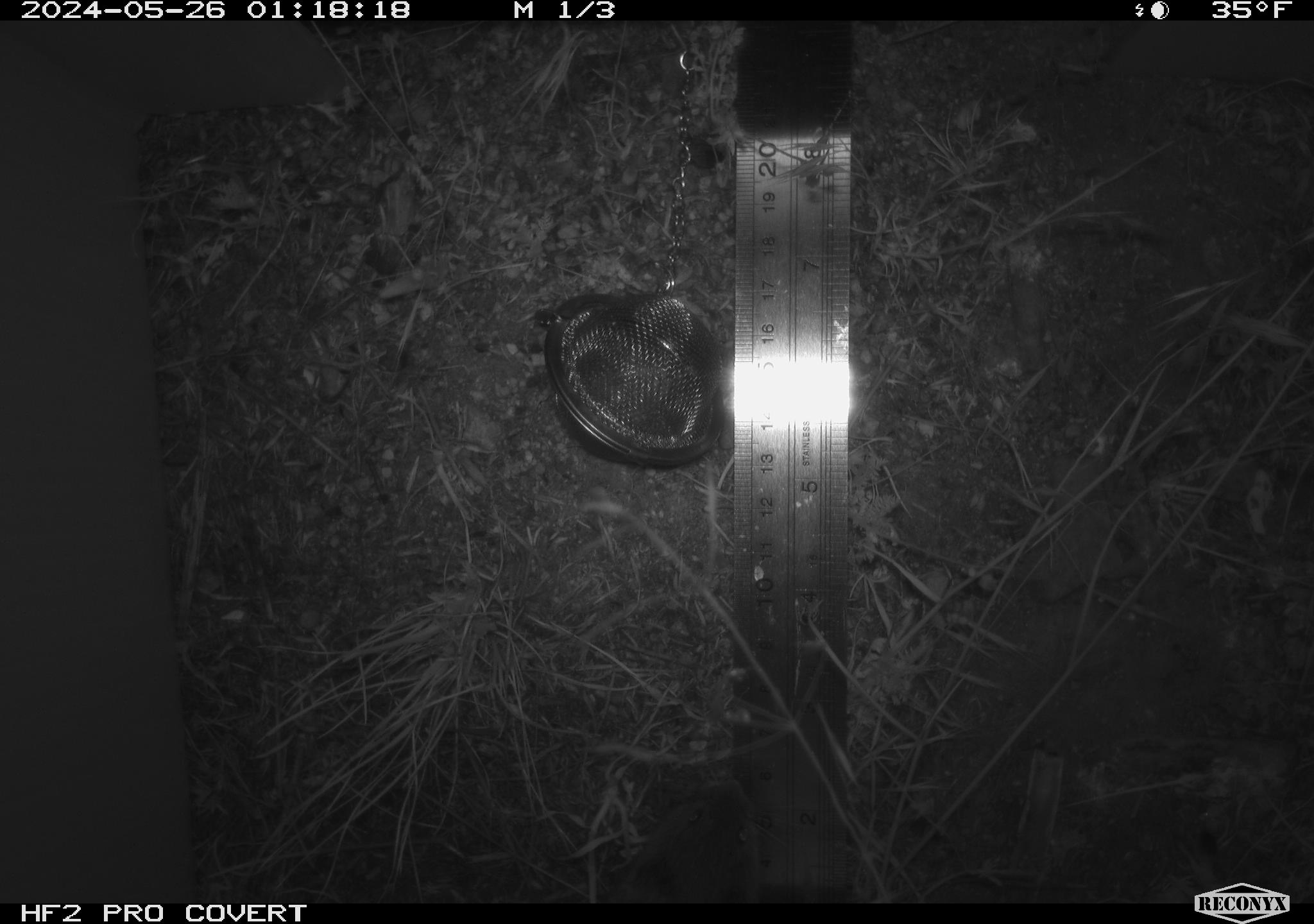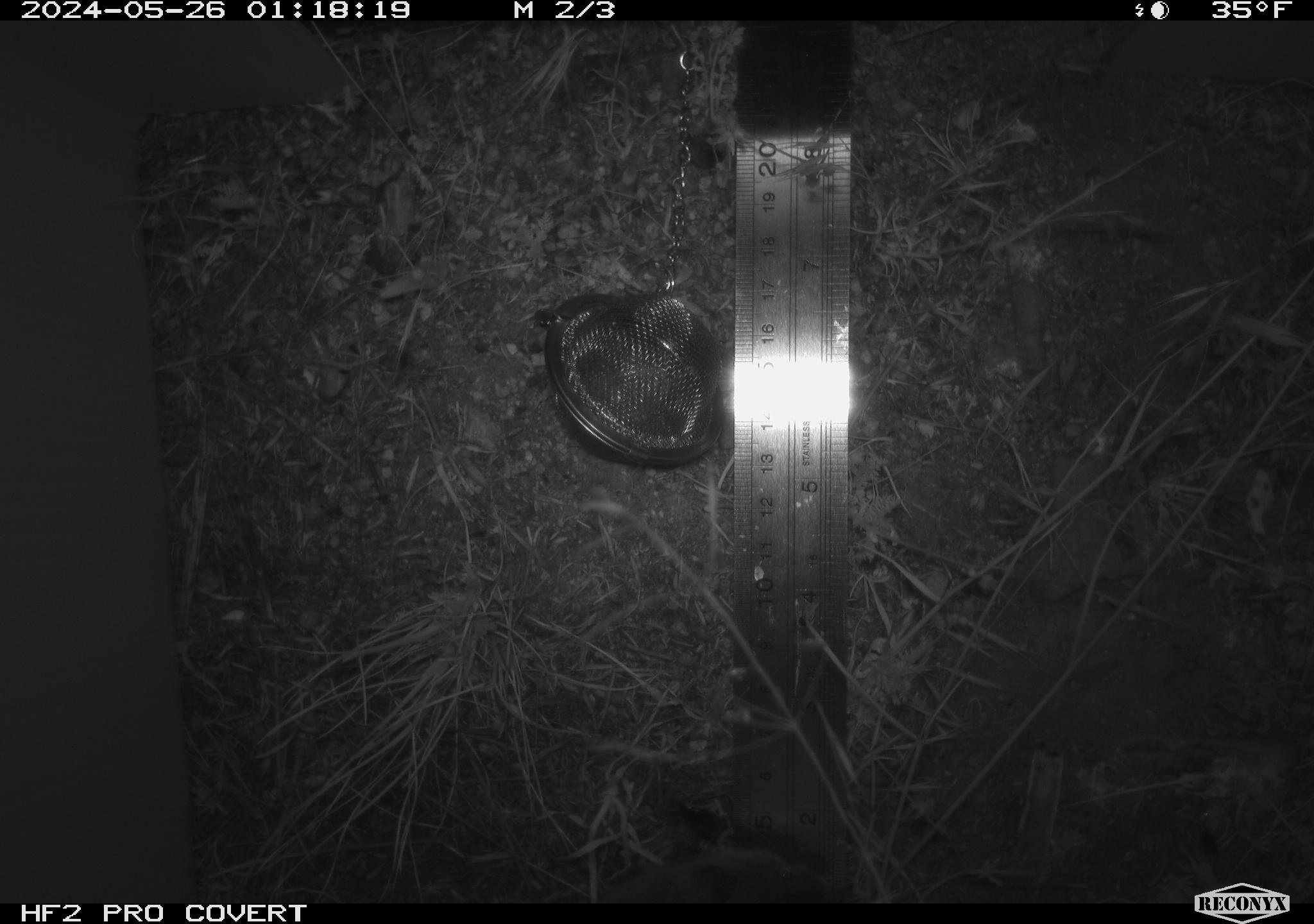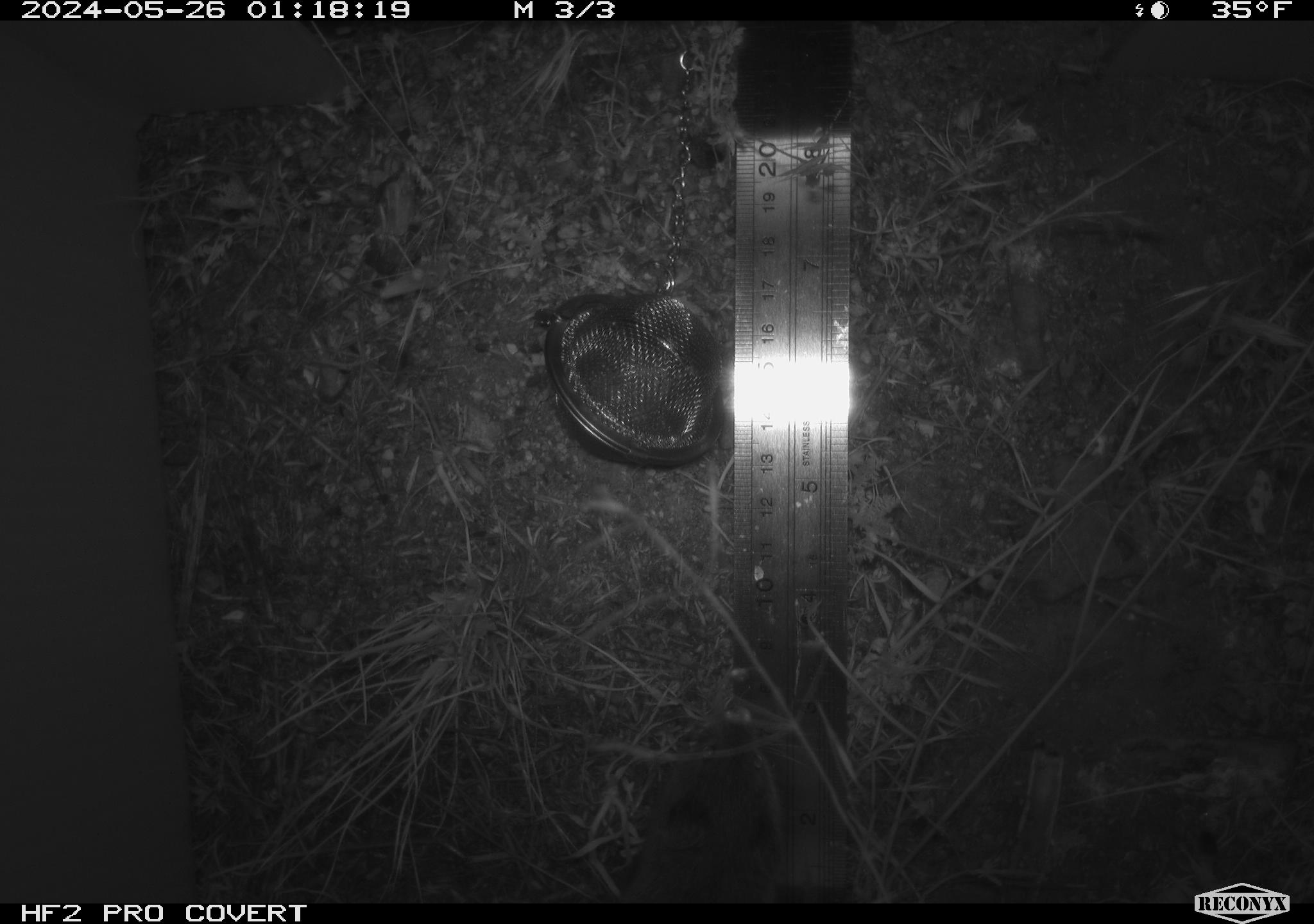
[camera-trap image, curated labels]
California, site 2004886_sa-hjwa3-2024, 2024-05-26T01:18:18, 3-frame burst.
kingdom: Animalia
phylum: Chordata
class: Mammalia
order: Rodentia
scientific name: Rodentia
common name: rodent